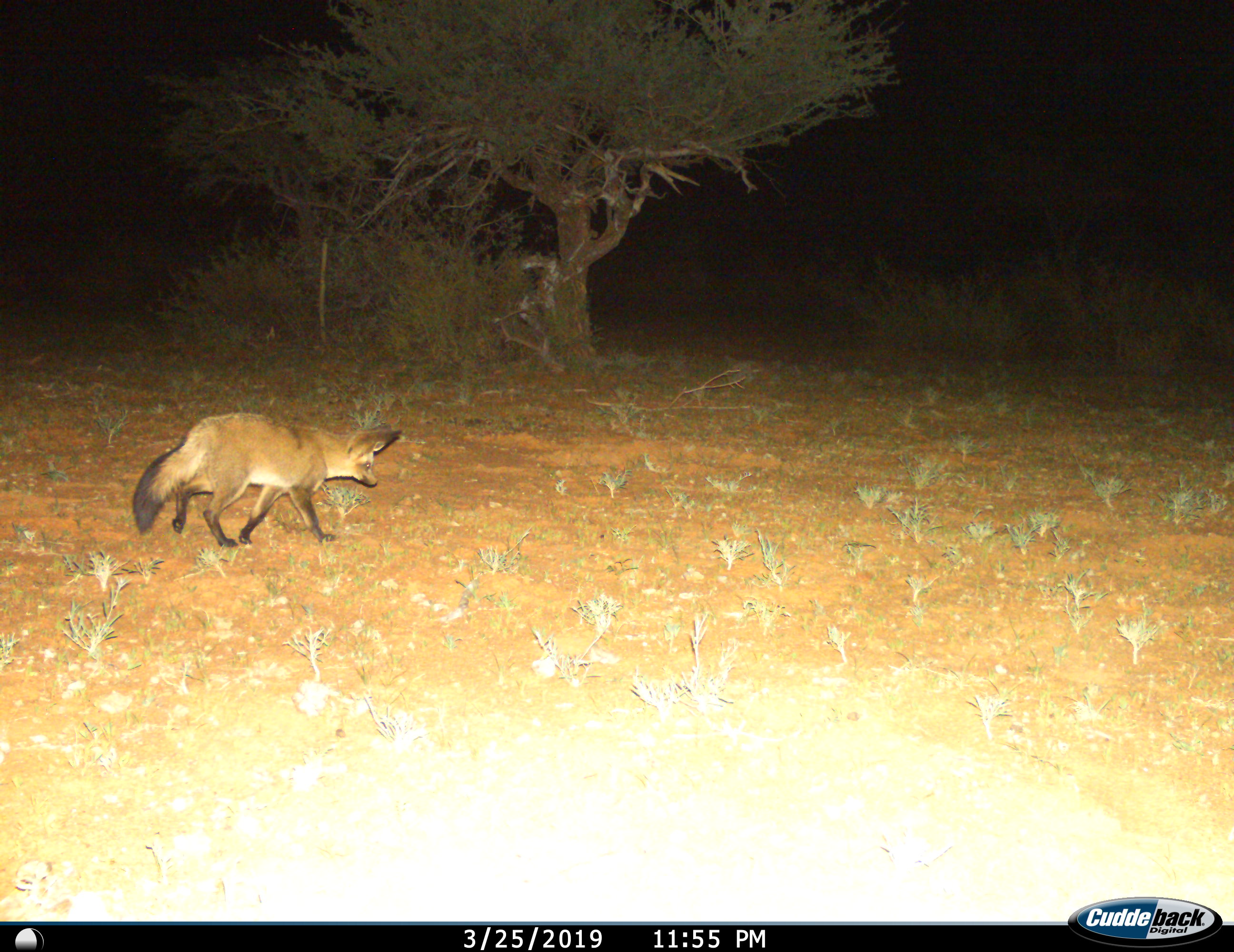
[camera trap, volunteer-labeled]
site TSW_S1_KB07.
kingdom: Animalia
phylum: Chordata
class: Mammalia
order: Carnivora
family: Canidae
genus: Otocyon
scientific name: Otocyon megalotis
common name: bat-eared fox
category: foxbateared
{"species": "foxbateared (bat-eared fox) (Otocyon megalotis)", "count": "1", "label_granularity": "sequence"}